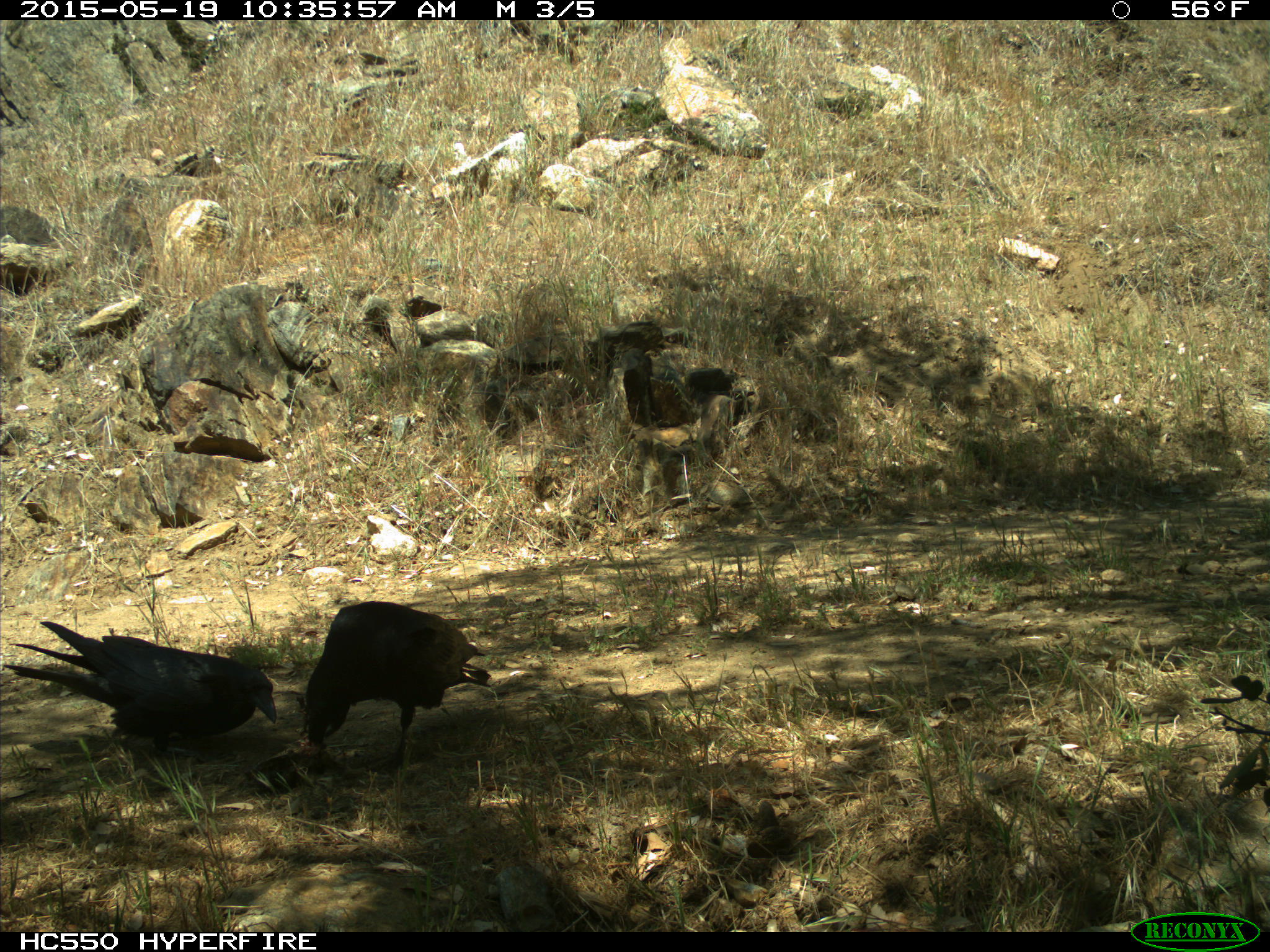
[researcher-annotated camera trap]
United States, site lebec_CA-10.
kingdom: Animalia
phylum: Chordata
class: Aves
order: Passeriformes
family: Corvidae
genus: Corvus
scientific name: Corvus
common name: crows and ravens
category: unidentified corvus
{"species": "unidentified corvus (crows and ravens) (Corvus)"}